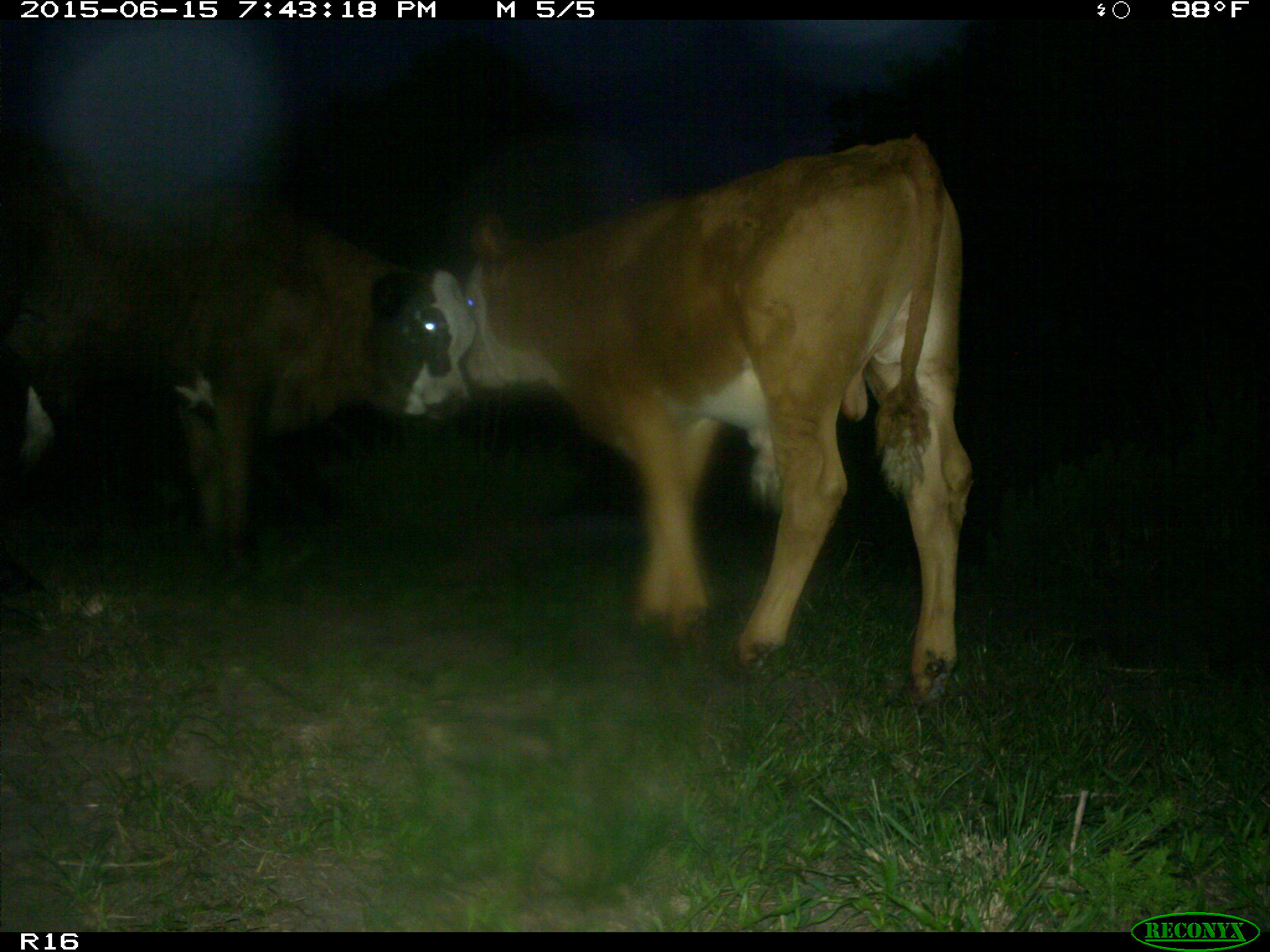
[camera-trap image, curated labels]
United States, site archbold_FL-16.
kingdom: Animalia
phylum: Chordata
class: Mammalia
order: Artiodactyla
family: Bovidae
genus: Bos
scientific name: Bos taurus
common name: domestic cow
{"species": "Bos taurus (domestic cow)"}